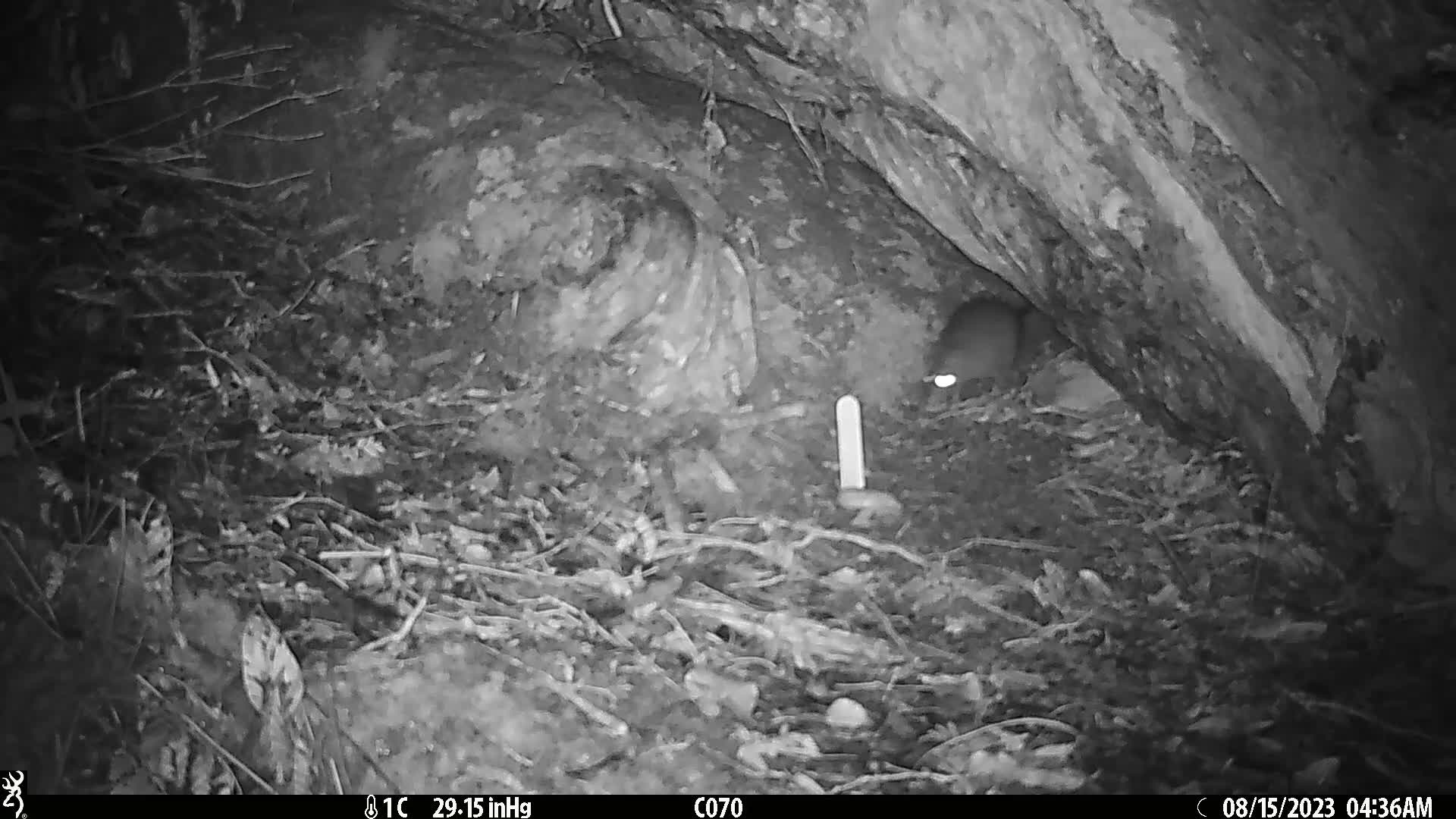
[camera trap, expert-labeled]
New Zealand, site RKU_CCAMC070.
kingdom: Animalia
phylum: Chordata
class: Mammalia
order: Rodentia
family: Muridae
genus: Rattus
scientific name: Rattus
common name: rat